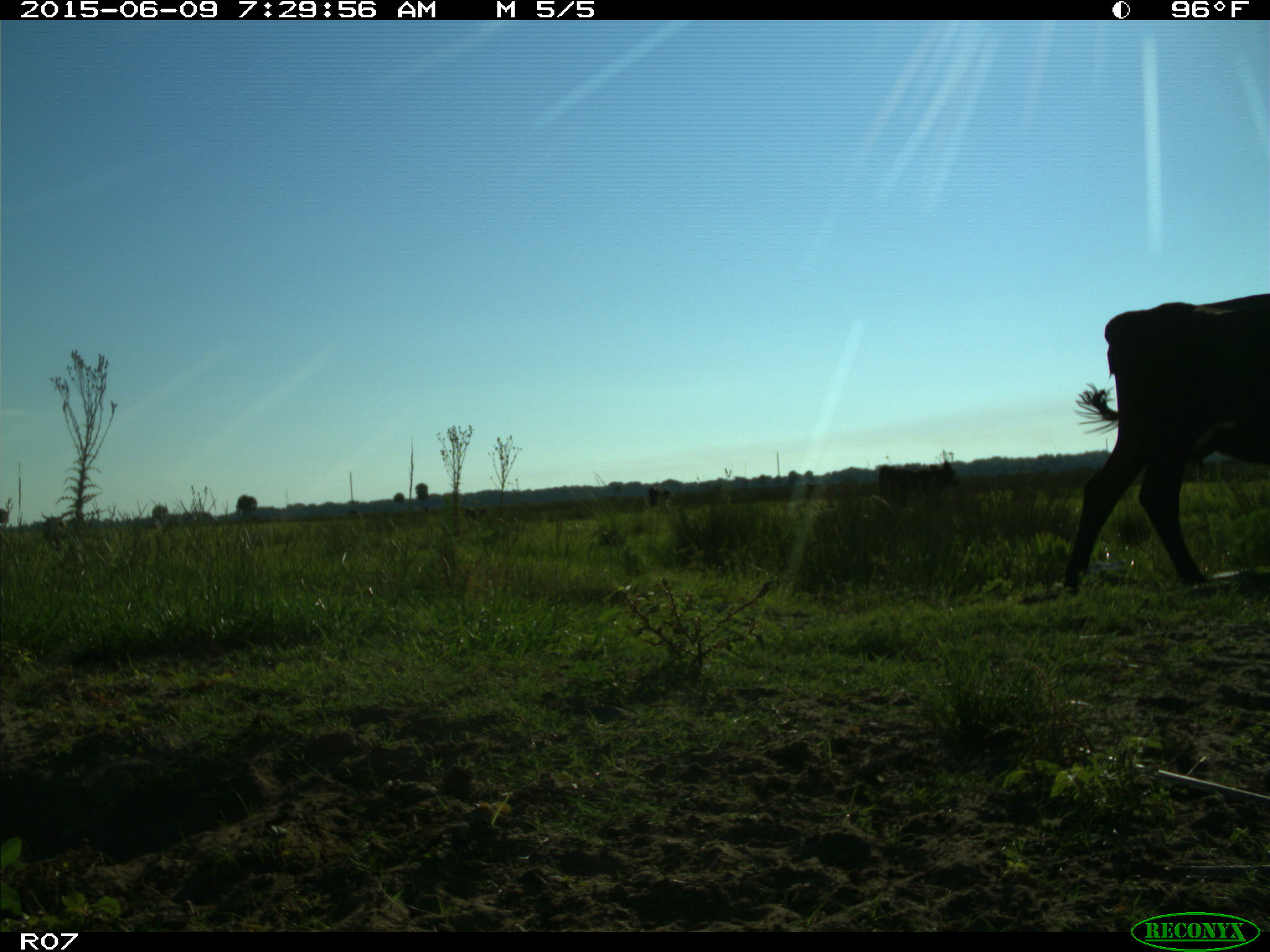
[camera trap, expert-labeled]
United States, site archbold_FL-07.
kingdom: Animalia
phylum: Chordata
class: Mammalia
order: Artiodactyla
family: Bovidae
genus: Bos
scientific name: Bos taurus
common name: domestic cow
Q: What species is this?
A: Bos taurus (domestic cow).